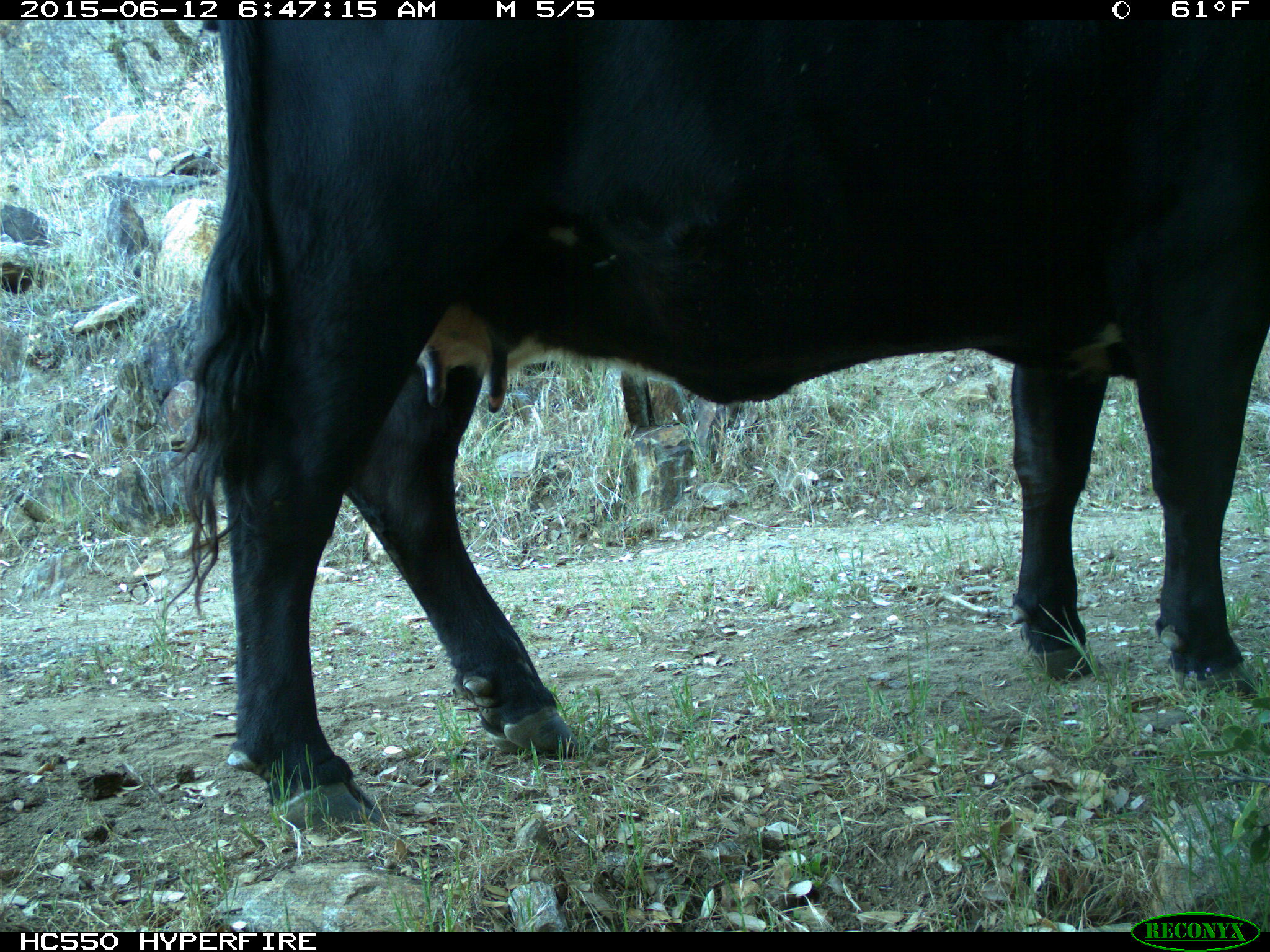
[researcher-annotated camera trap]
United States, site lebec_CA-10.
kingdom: Animalia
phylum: Chordata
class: Mammalia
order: Artiodactyla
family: Bovidae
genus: Bos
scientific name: Bos taurus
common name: domestic cow